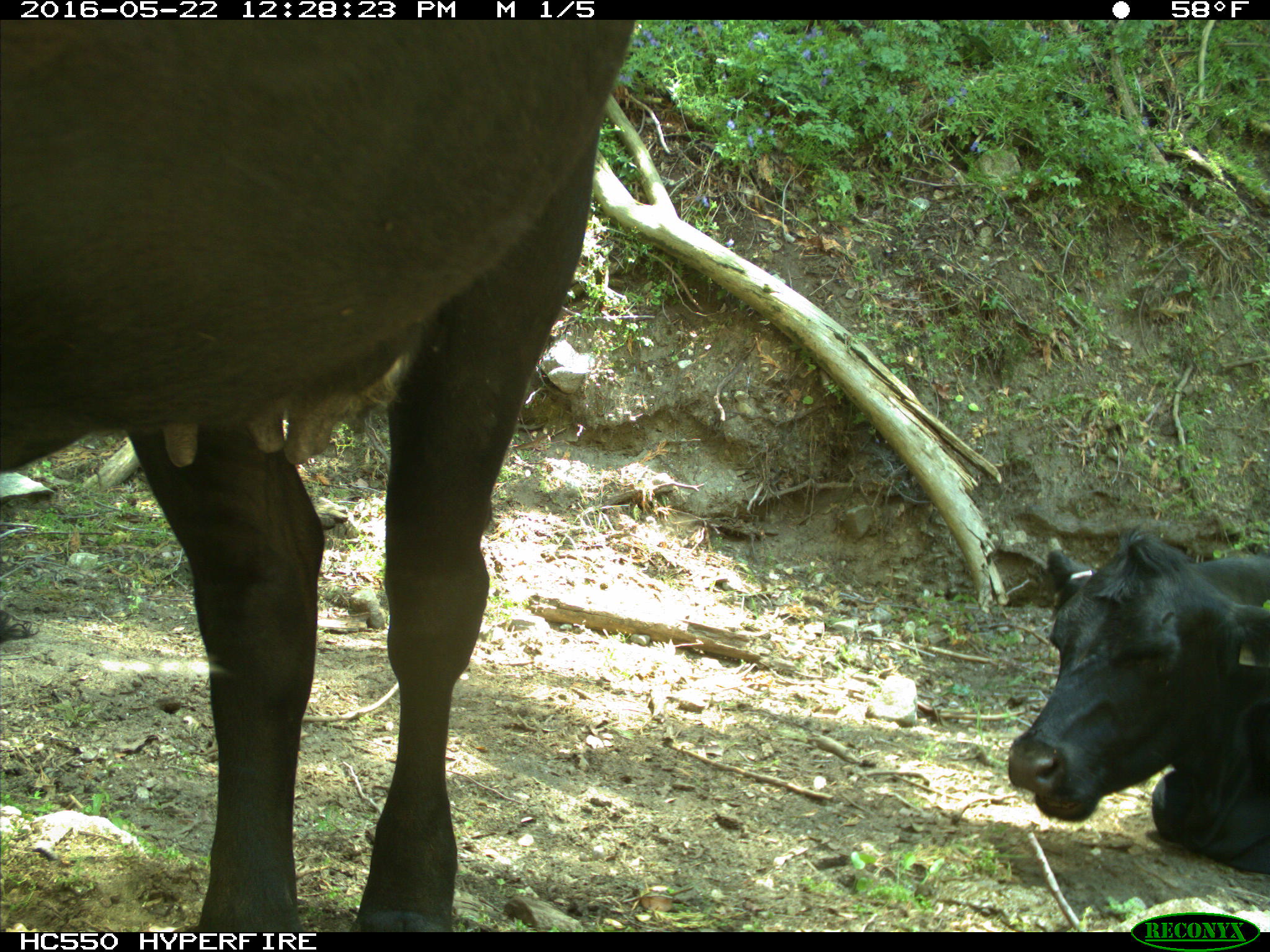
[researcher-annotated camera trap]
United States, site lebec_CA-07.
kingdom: Animalia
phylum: Chordata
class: Mammalia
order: Artiodactyla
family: Bovidae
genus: Bos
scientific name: Bos taurus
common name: domestic cow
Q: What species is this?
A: Bos taurus (domestic cow).